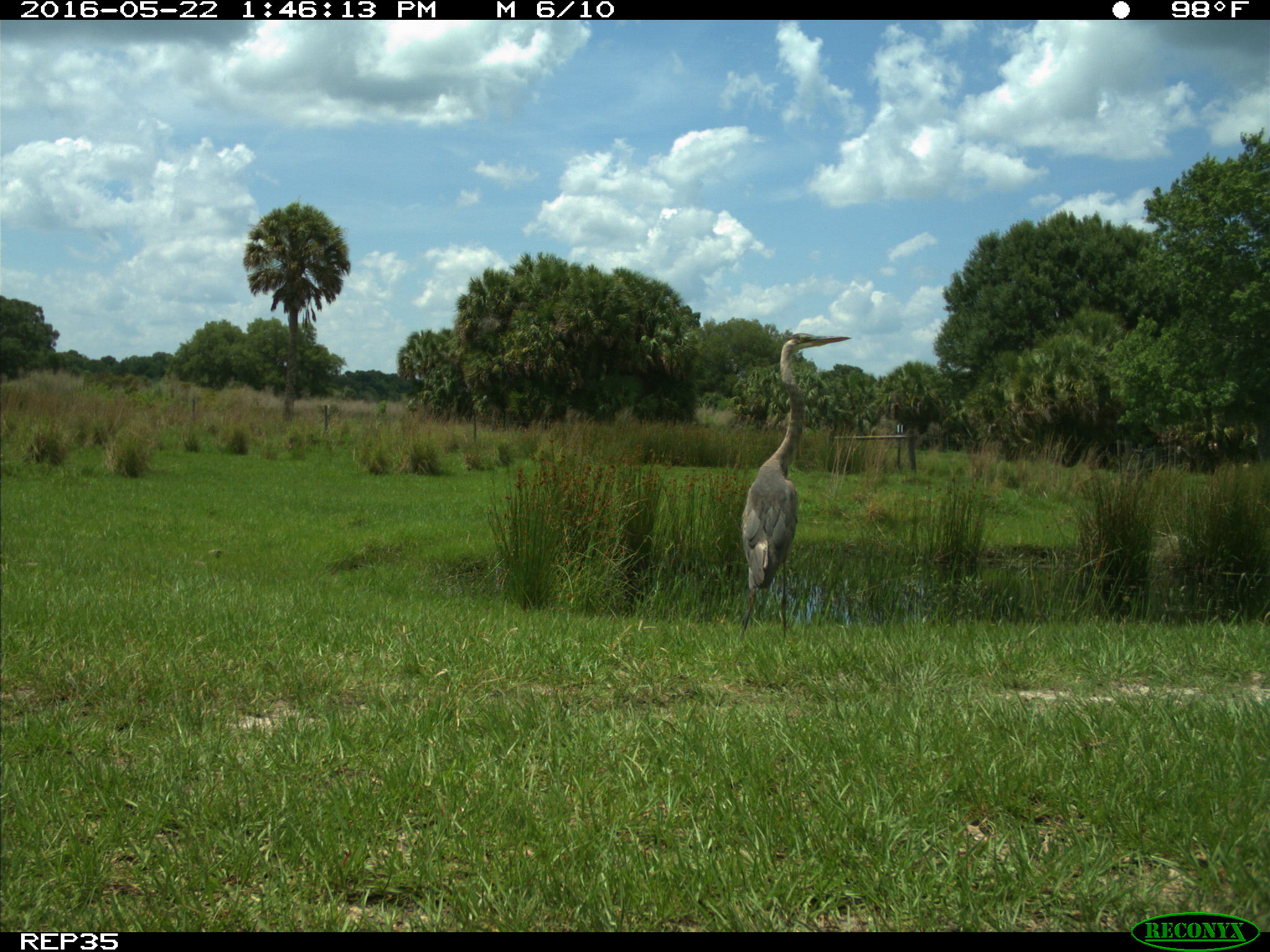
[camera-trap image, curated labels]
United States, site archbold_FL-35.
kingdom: Animalia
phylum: Chordata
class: Aves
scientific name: Aves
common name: birds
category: unidentified bird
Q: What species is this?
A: Unidentified bird (birds) (Aves).